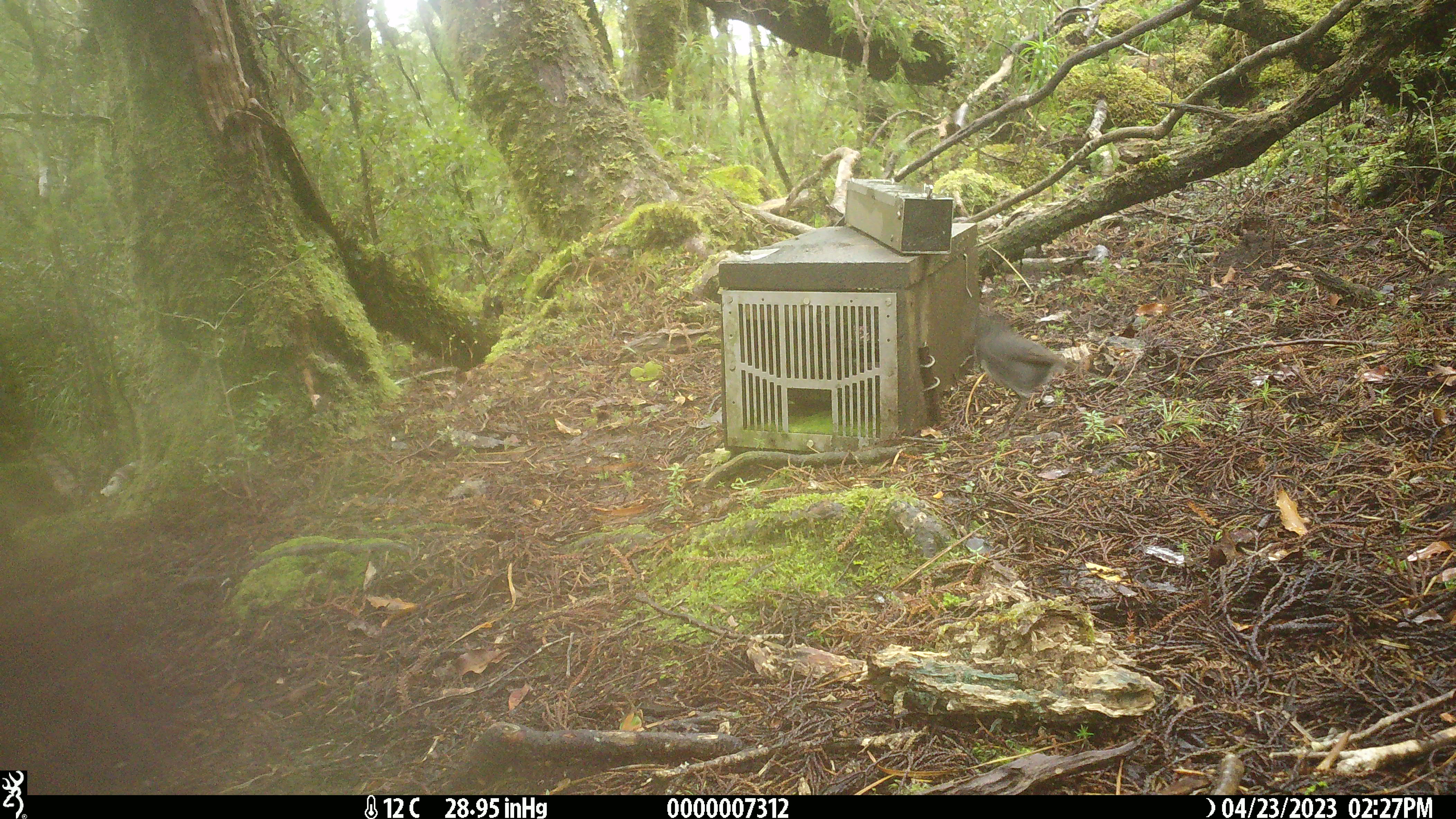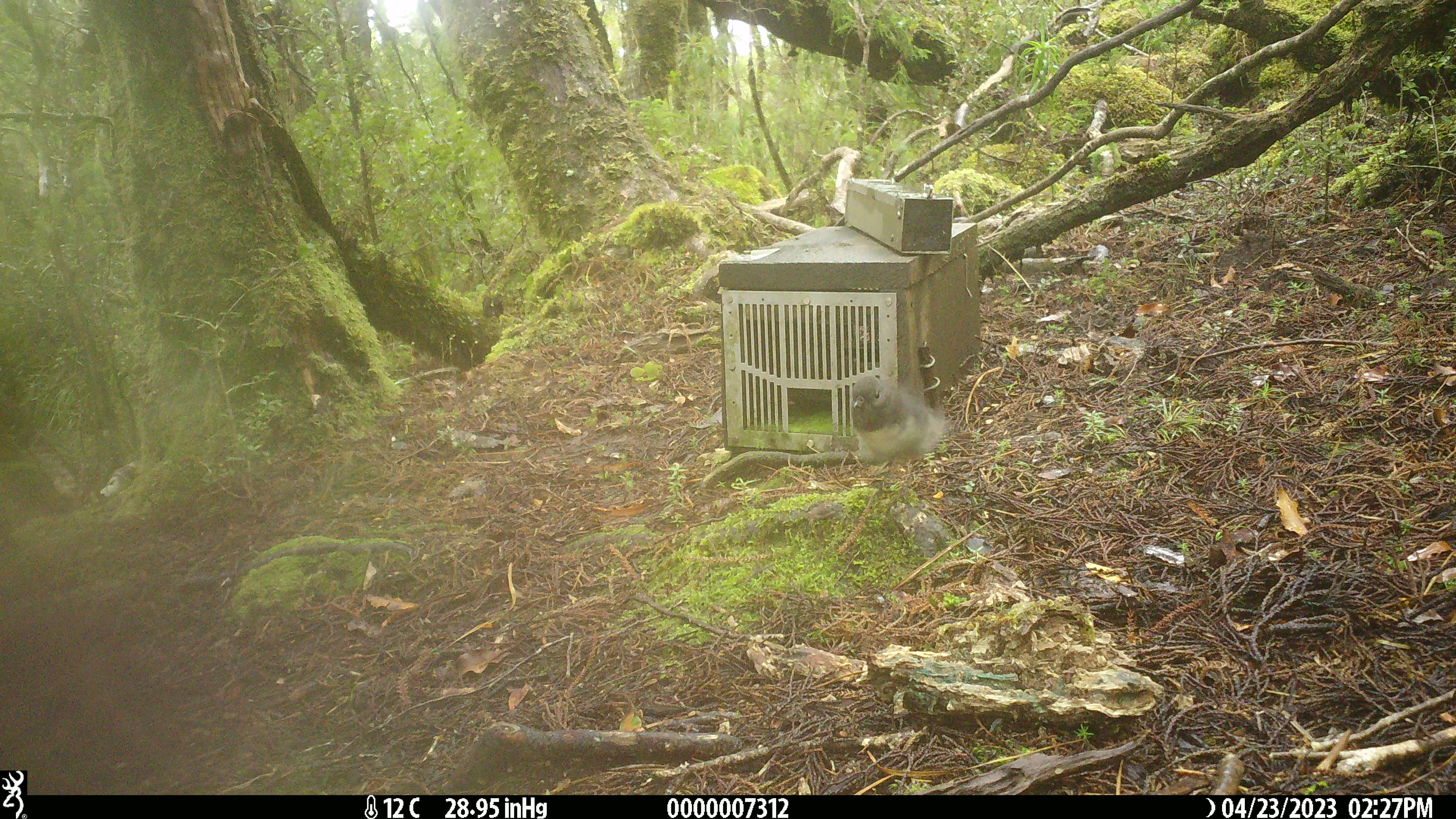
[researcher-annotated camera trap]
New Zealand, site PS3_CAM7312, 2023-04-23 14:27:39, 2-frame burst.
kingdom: Animalia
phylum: Chordata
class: Aves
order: Passeriformes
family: Petroicidae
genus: Petroica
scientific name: Petroica australis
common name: new zealand robin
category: robin